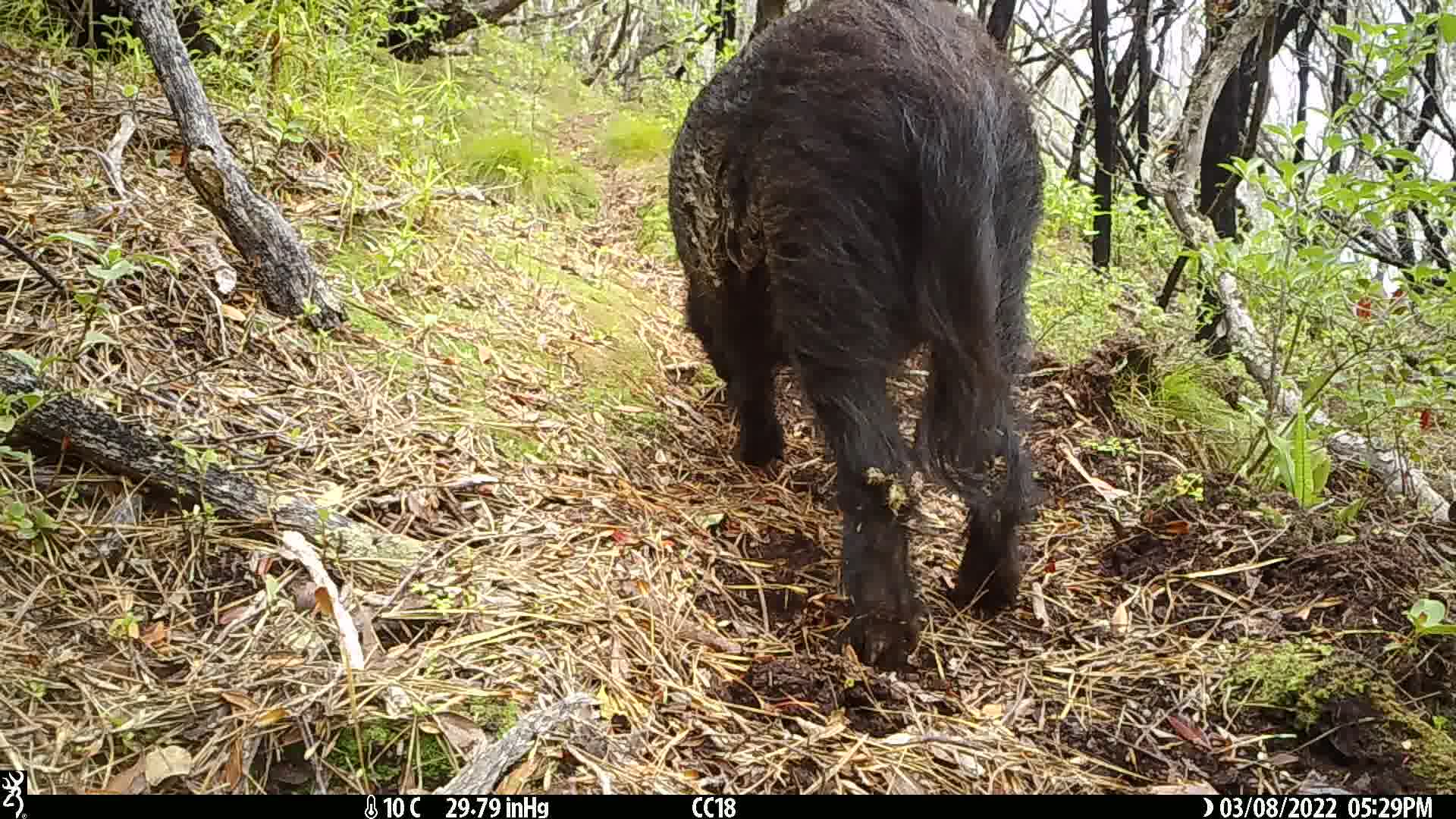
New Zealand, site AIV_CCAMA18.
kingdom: Animalia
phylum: Chordata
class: Mammalia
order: Artiodactyla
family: Suidae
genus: Sus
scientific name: Sus scrofa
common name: pig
Pig (Sus scrofa).